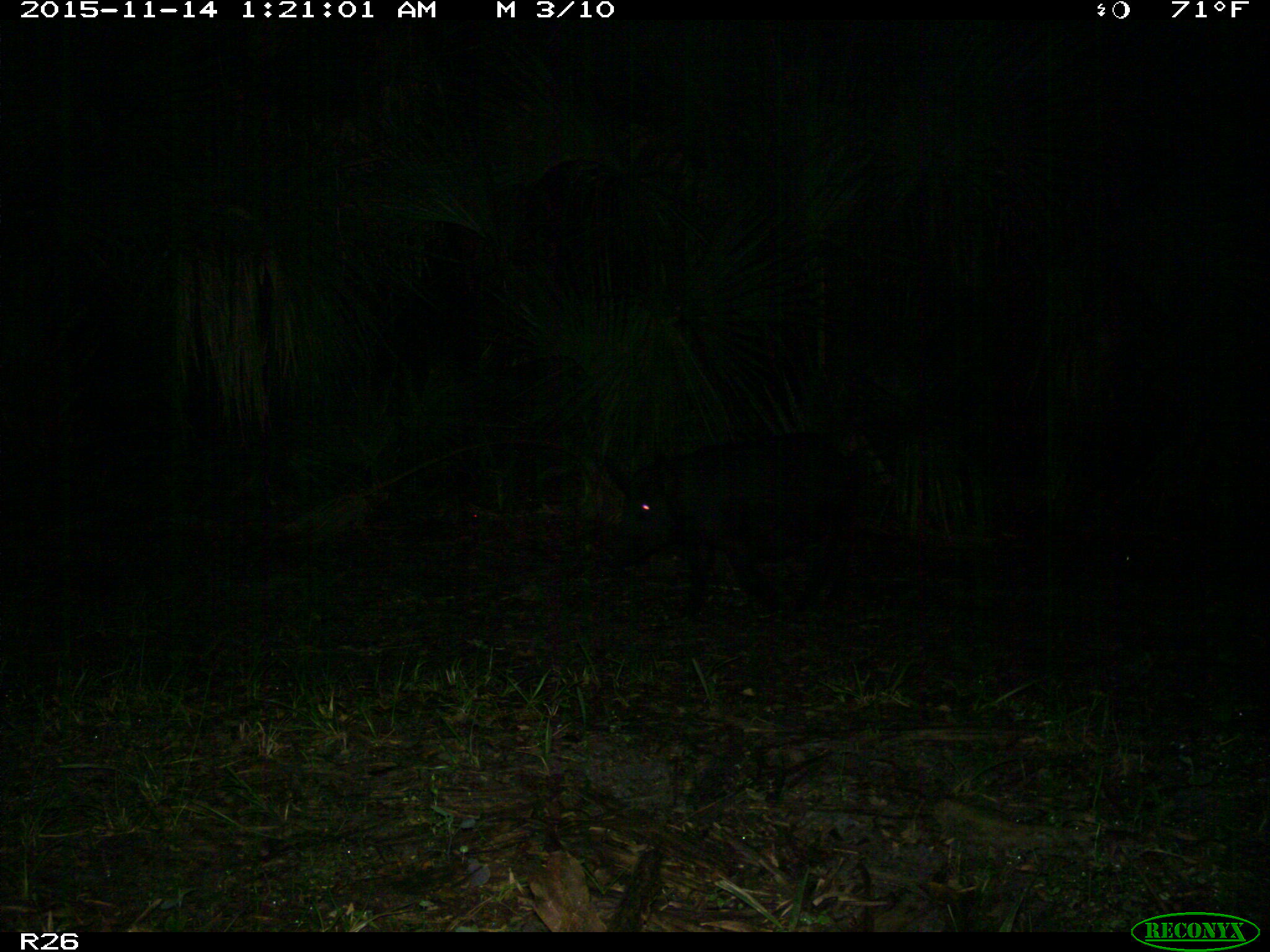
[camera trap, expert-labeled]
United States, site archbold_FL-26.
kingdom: Animalia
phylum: Chordata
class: Mammalia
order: Artiodactyla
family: Suidae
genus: Sus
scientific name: Sus scrofa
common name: wild boar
Sus scrofa (wild boar).